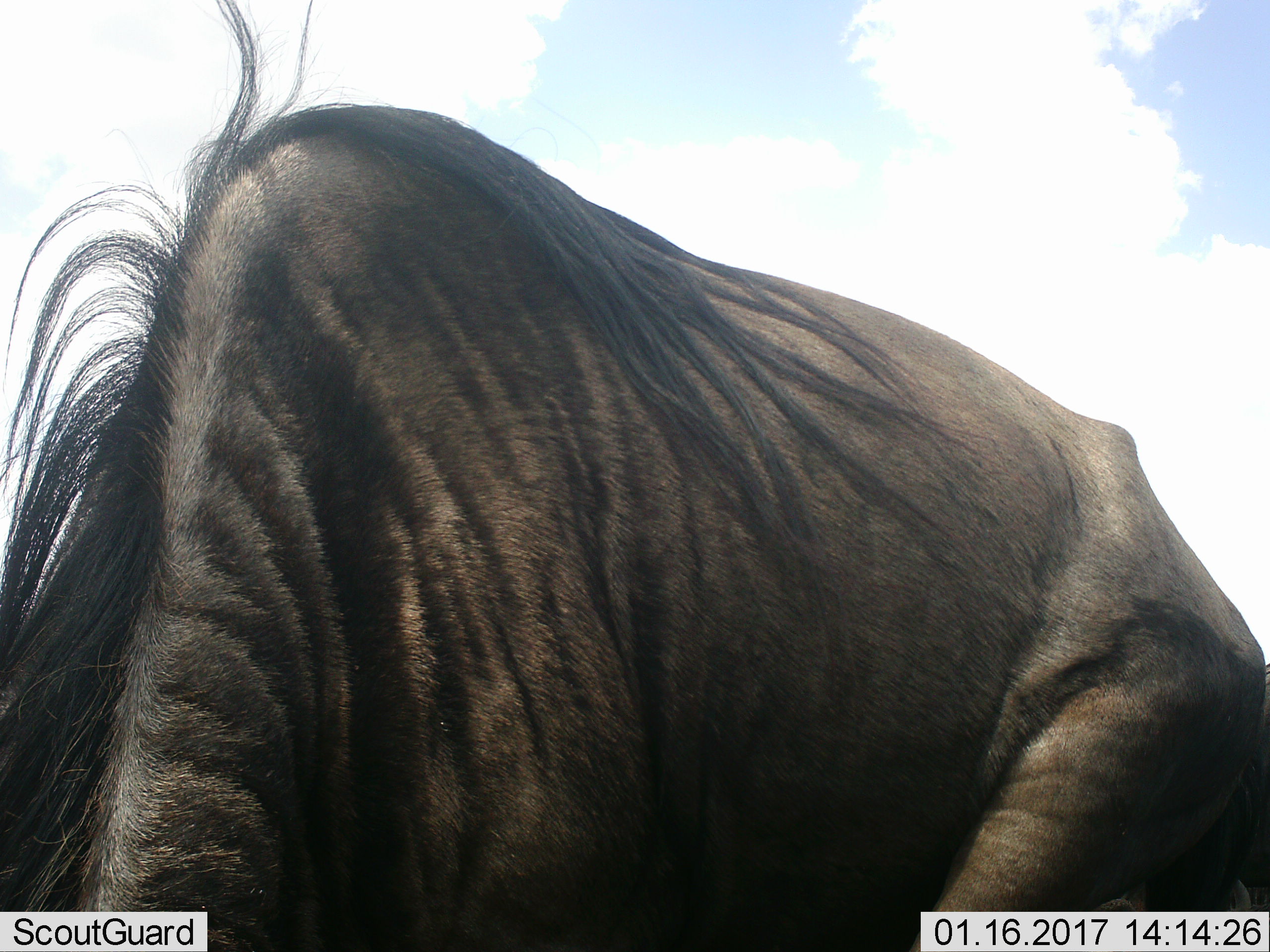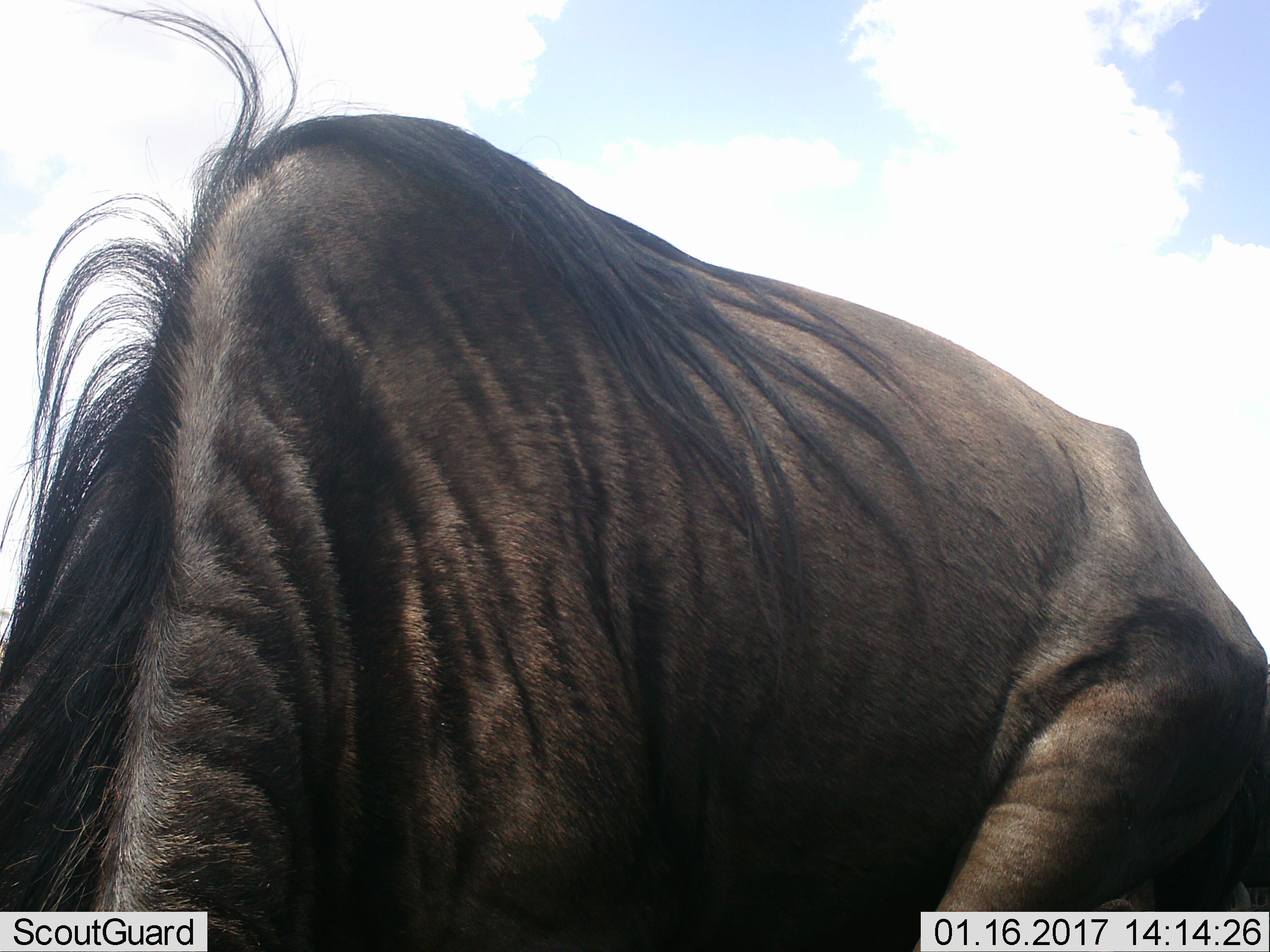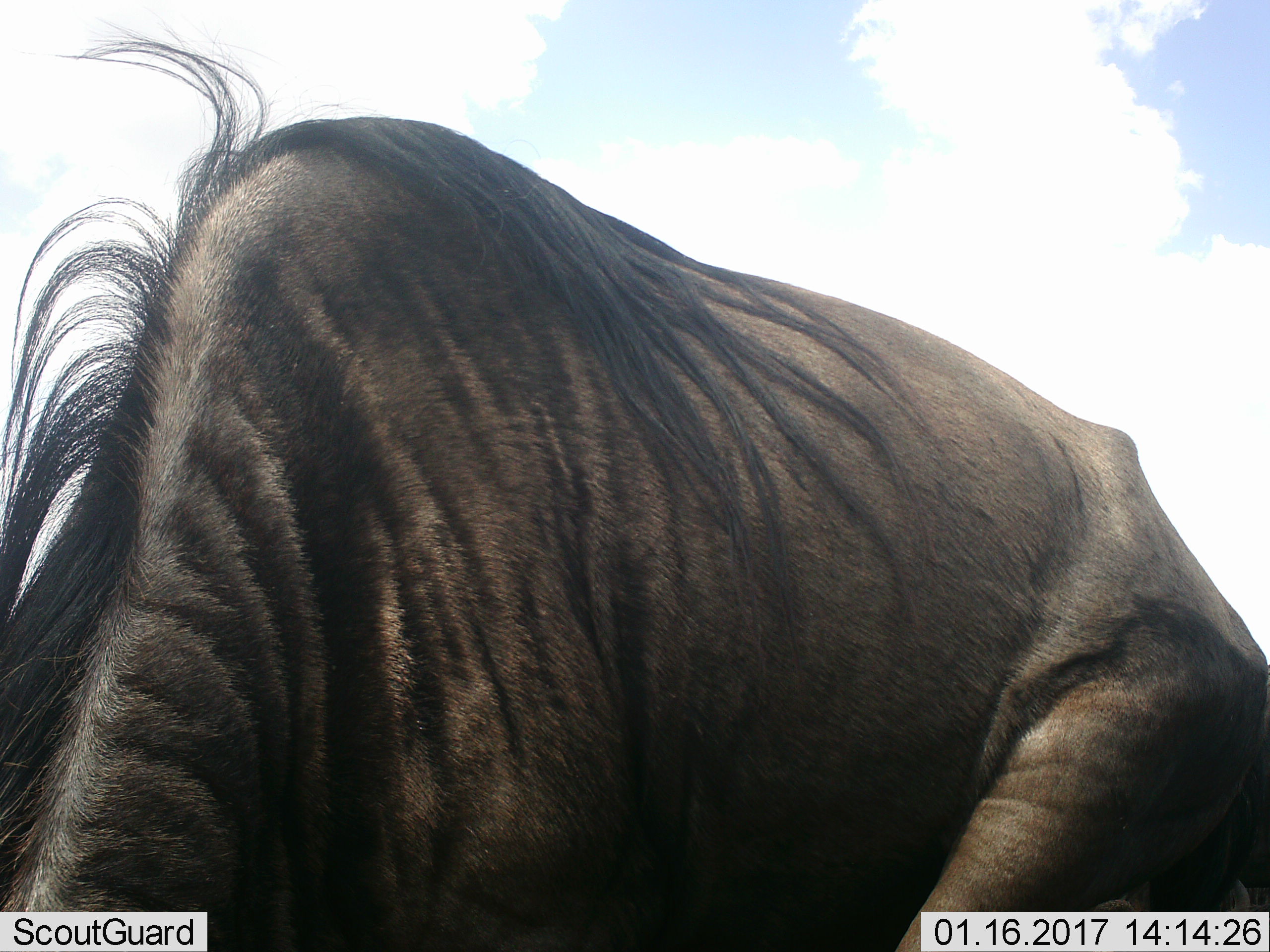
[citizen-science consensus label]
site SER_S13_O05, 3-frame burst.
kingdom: Animalia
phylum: Chordata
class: Mammalia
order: Artiodactyla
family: Bovidae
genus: Connochaetes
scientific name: Connochaetes taurinus taurinus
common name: blue wildebeest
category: wildebeestblue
Wildebeestblue (blue wildebeest) (Connochaetes taurinus taurinus), count 1. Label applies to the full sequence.